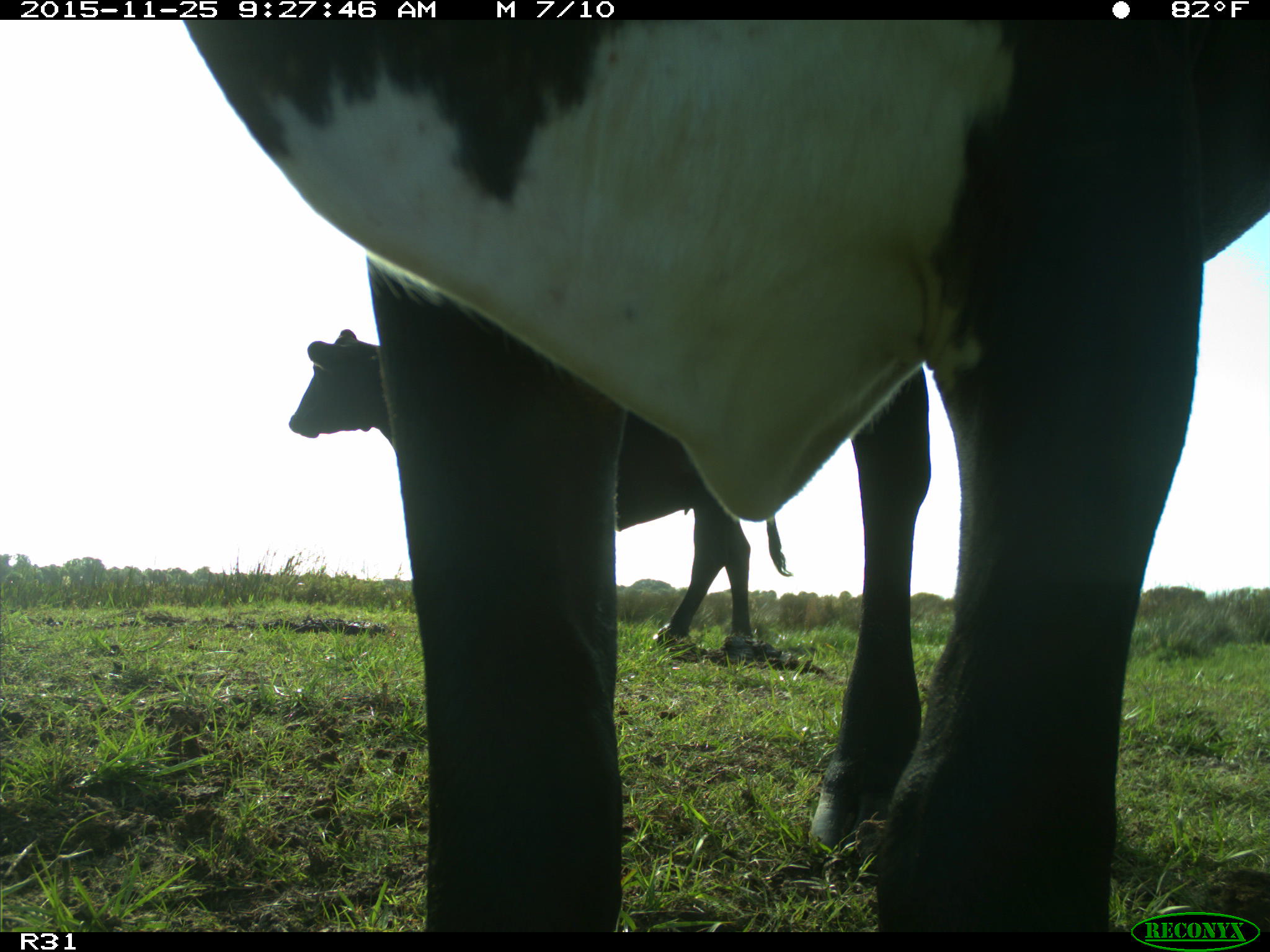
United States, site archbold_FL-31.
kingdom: Animalia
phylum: Chordata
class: Mammalia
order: Artiodactyla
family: Bovidae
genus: Bos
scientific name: Bos taurus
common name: domestic cow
Bos taurus (domestic cow).